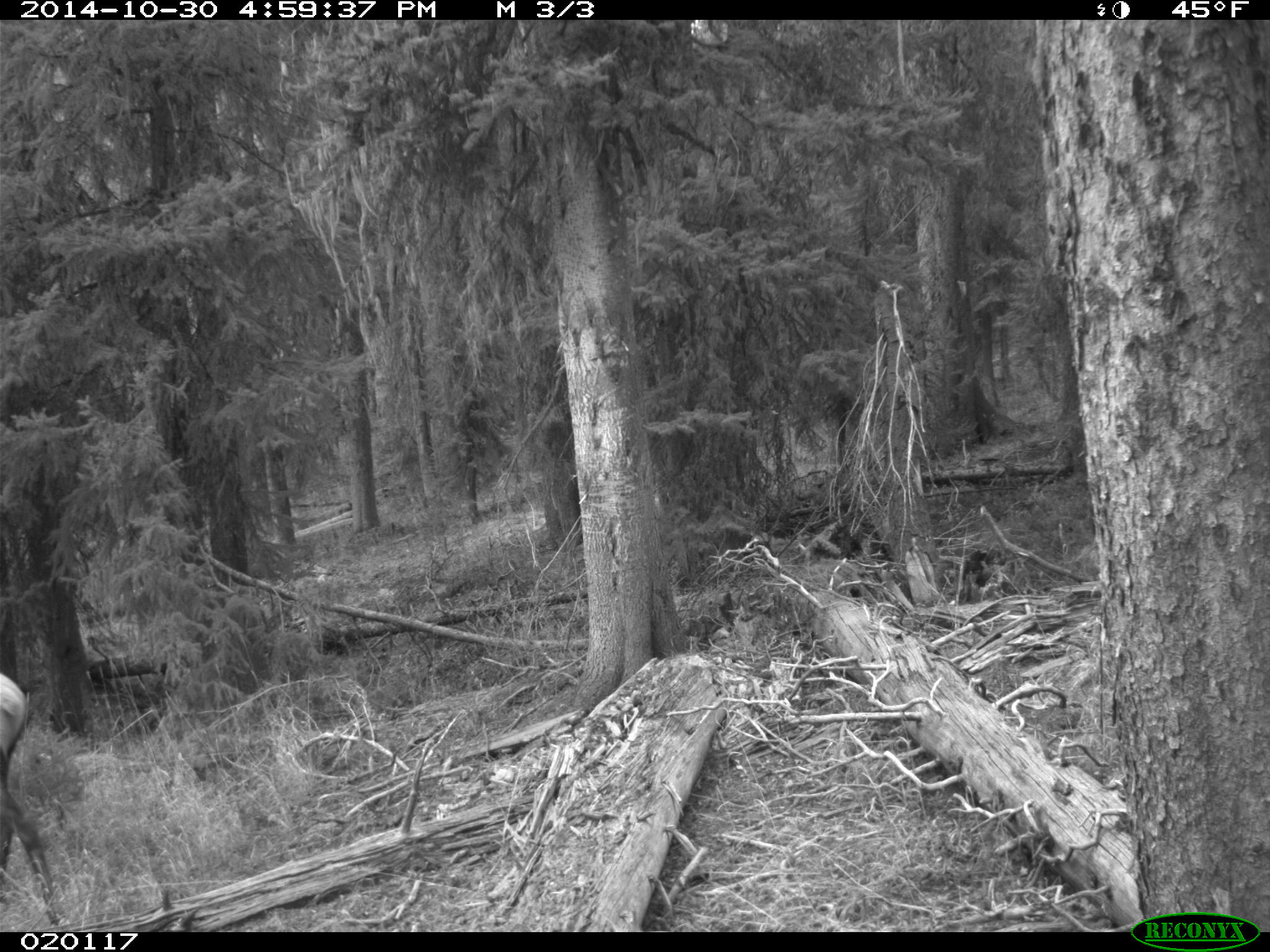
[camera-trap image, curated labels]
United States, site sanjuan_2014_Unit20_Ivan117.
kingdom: Animalia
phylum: Chordata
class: Mammalia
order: Artiodactyla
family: Cervidae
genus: Cervus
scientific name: Cervus elaphus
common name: red deer